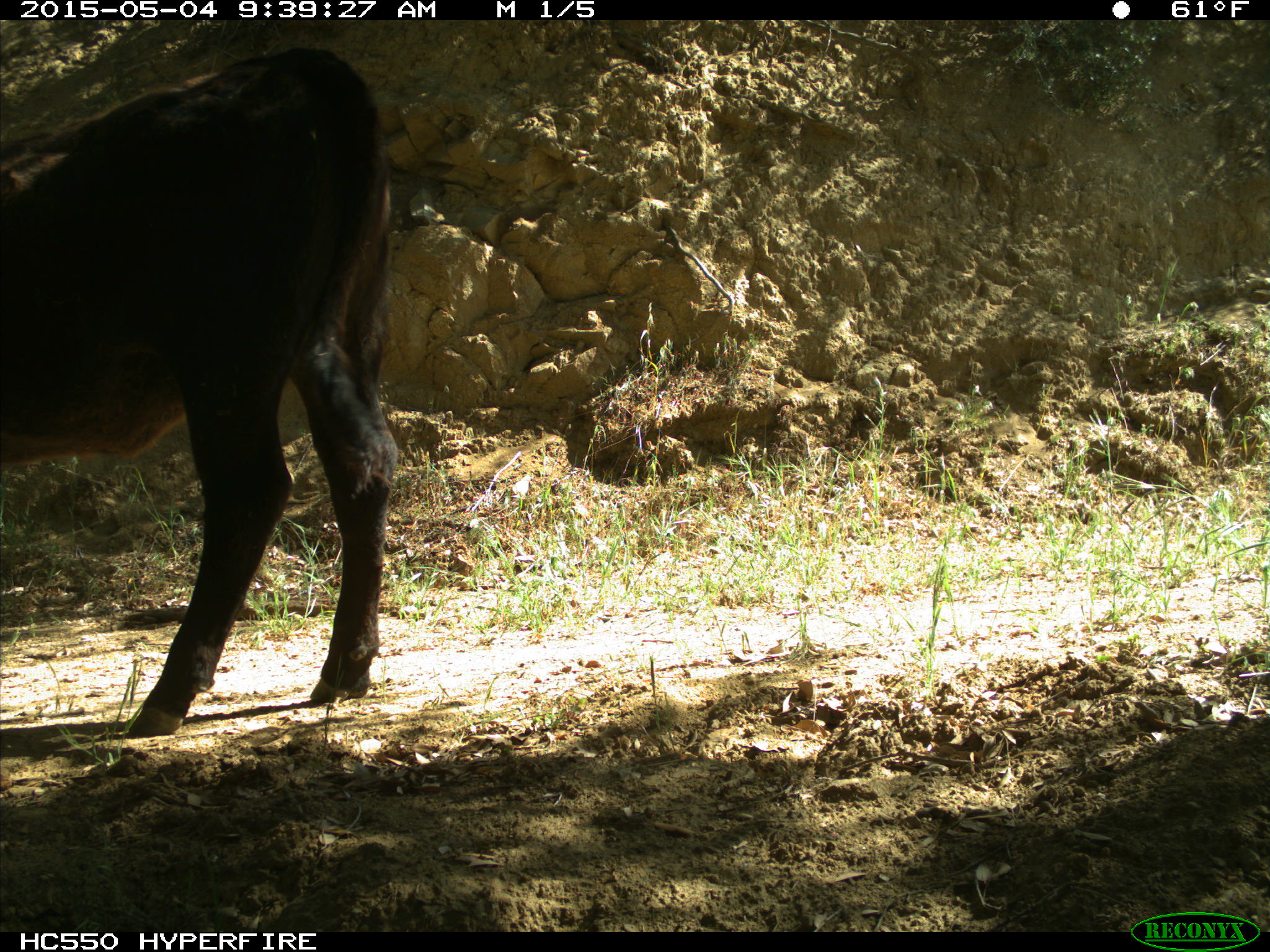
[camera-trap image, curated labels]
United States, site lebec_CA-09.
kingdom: Animalia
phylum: Chordata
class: Mammalia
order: Artiodactyla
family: Bovidae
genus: Bos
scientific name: Bos taurus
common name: domestic cow